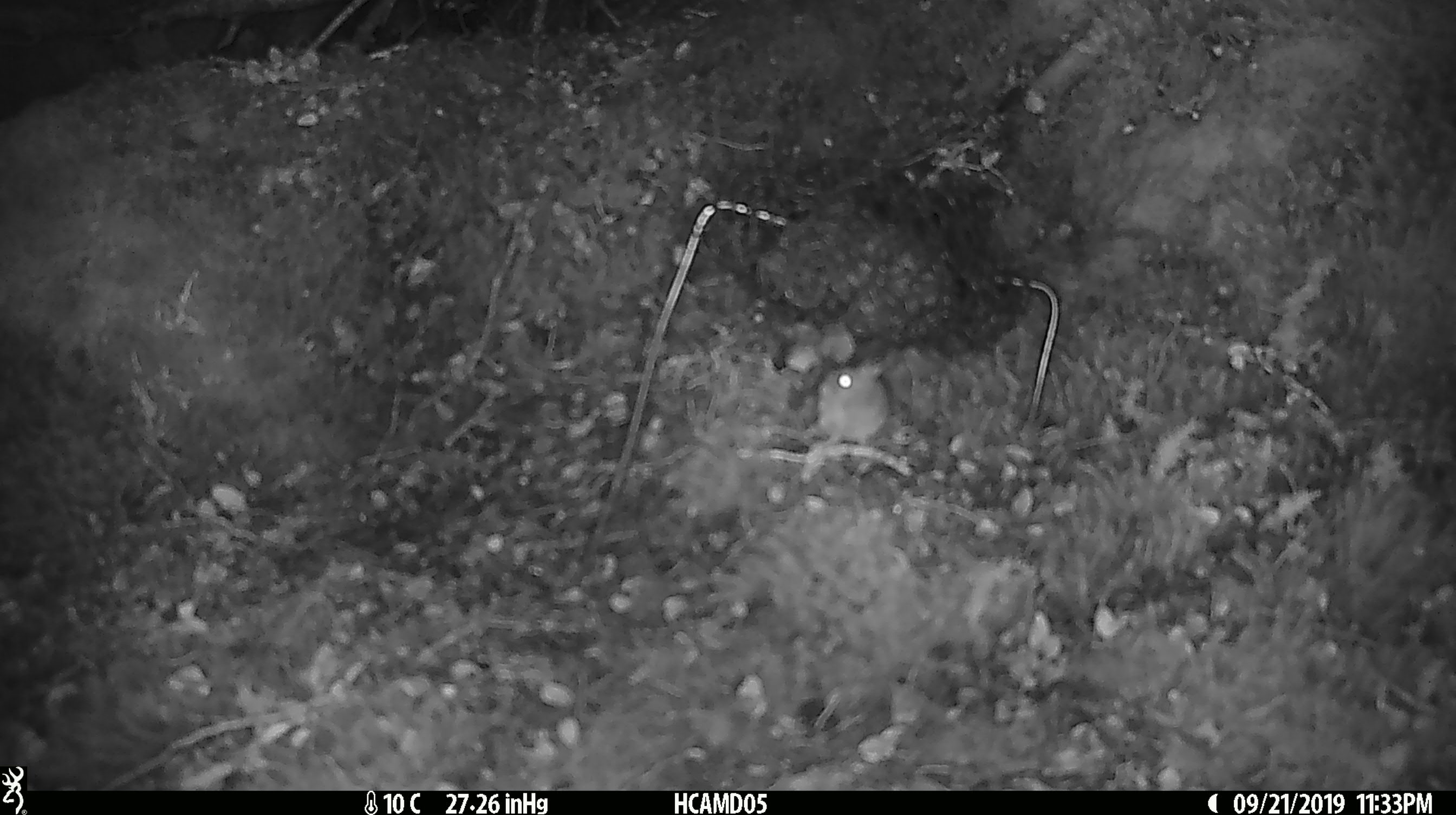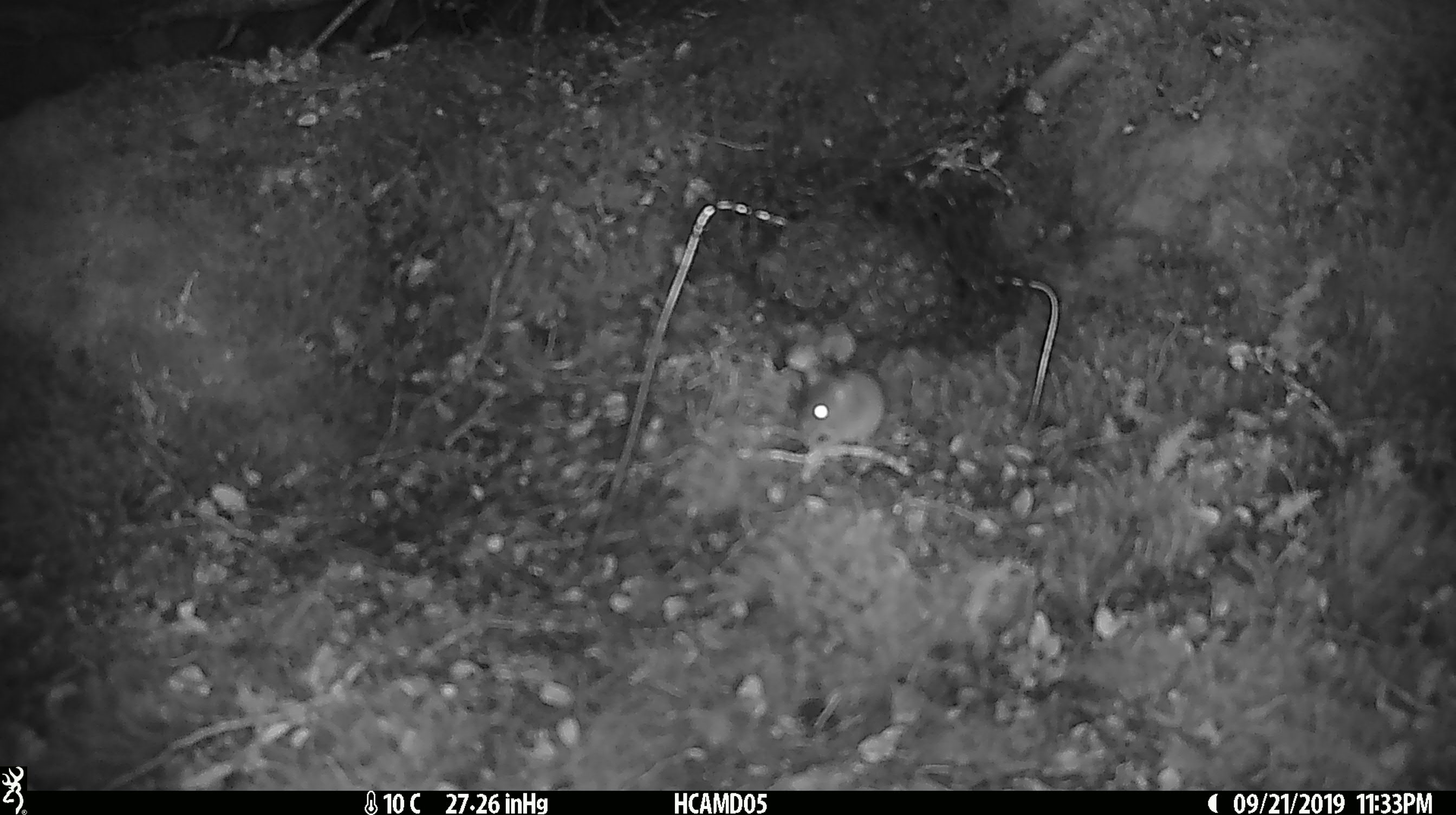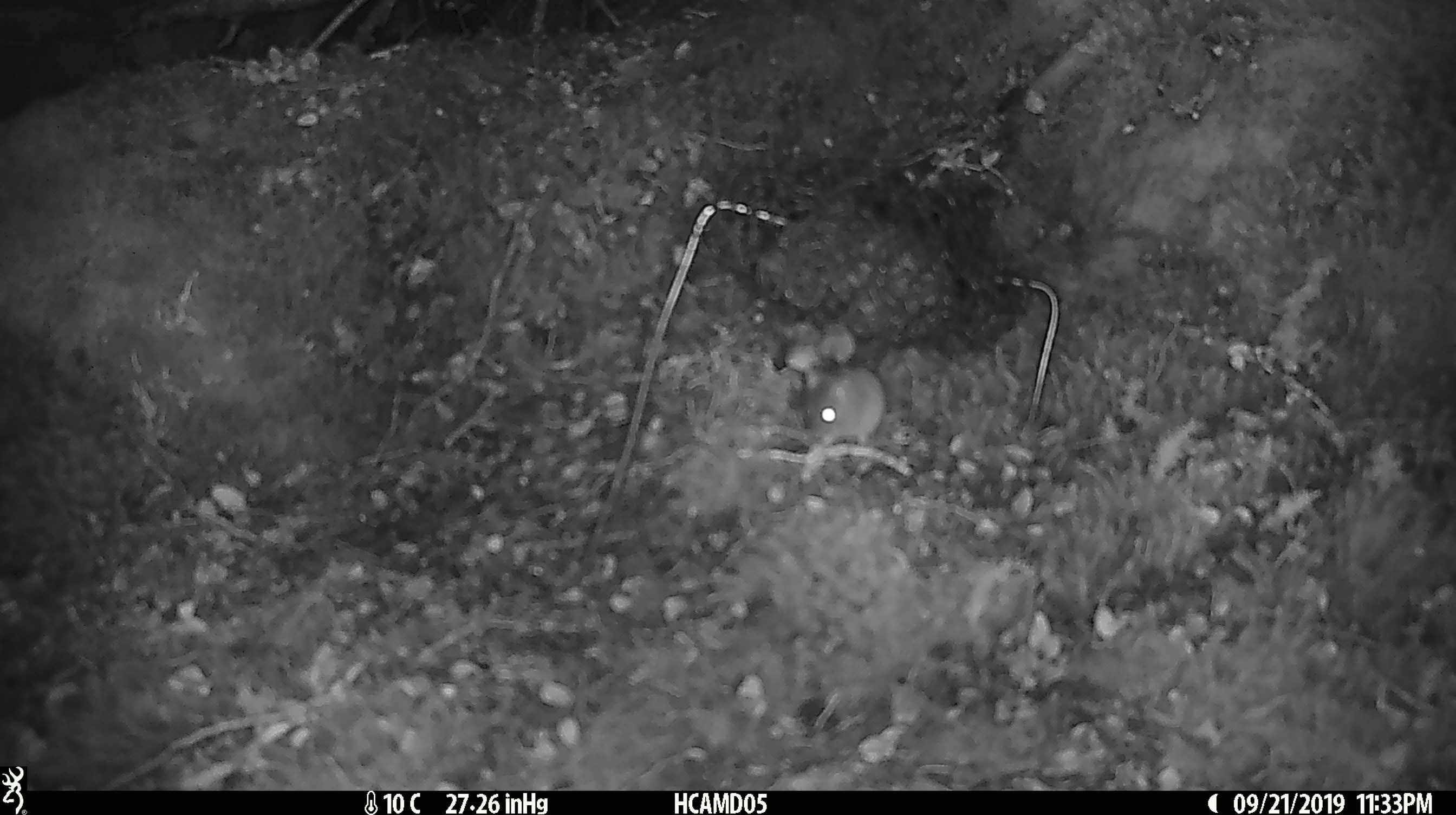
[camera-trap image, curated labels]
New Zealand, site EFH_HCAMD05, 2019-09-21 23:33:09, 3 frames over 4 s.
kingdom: Animalia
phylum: Chordata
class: Mammalia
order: Rodentia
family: Muridae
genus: Mus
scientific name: Mus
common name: mouse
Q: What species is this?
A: Mouse (Mus).